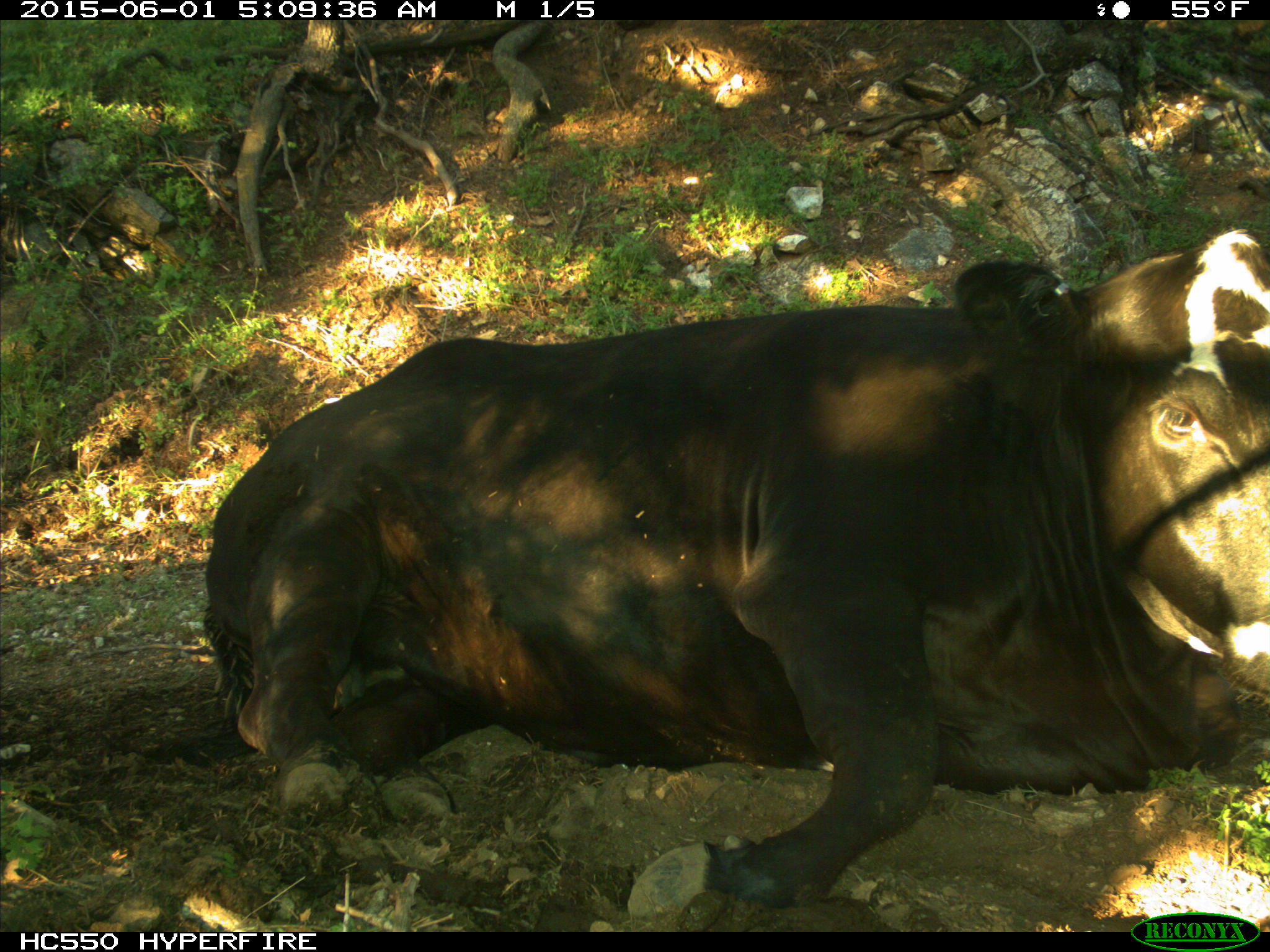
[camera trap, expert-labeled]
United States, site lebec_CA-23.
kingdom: Animalia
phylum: Chordata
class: Mammalia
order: Artiodactyla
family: Bovidae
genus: Bos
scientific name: Bos taurus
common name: domestic cow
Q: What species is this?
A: Bos taurus (domestic cow).